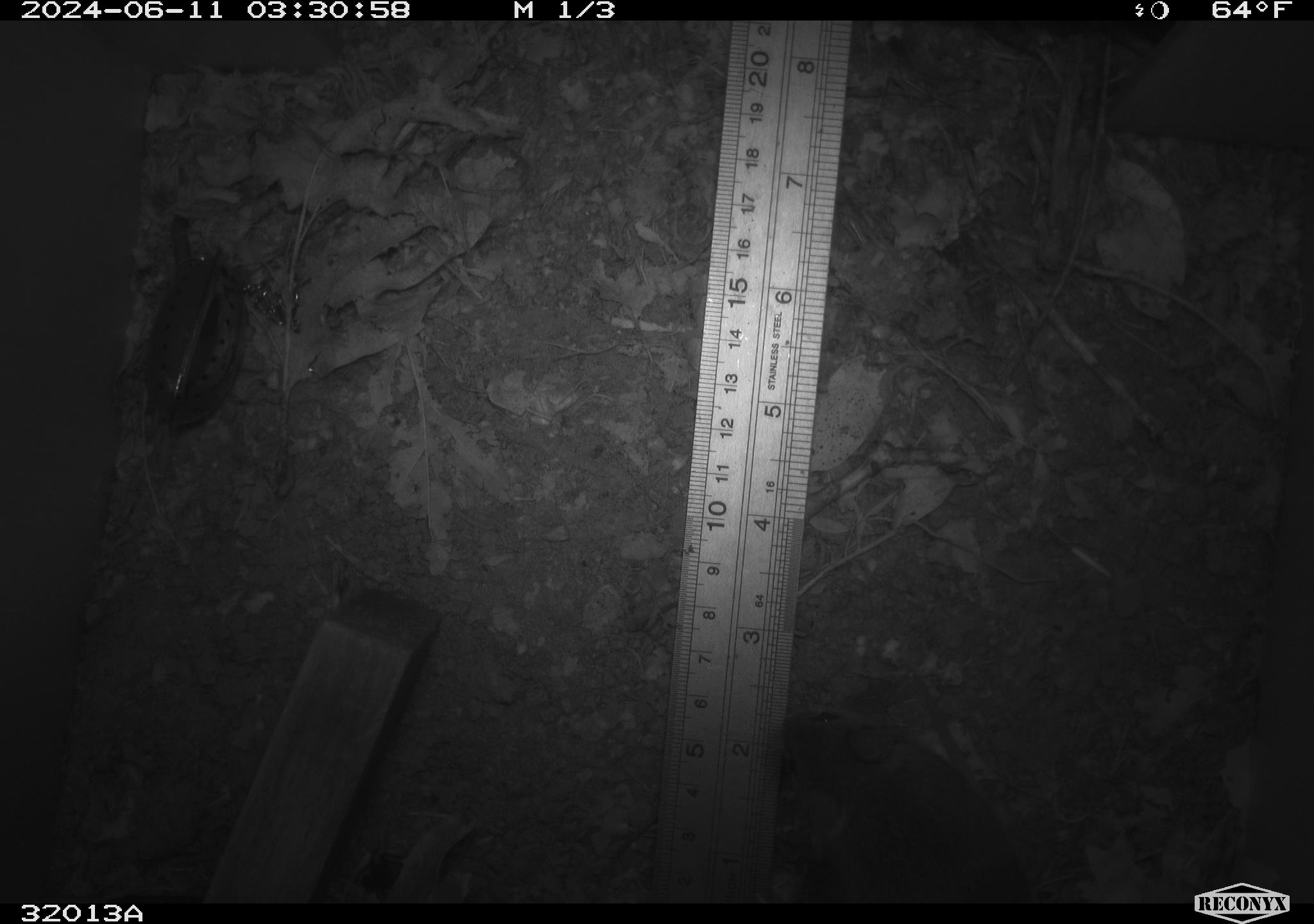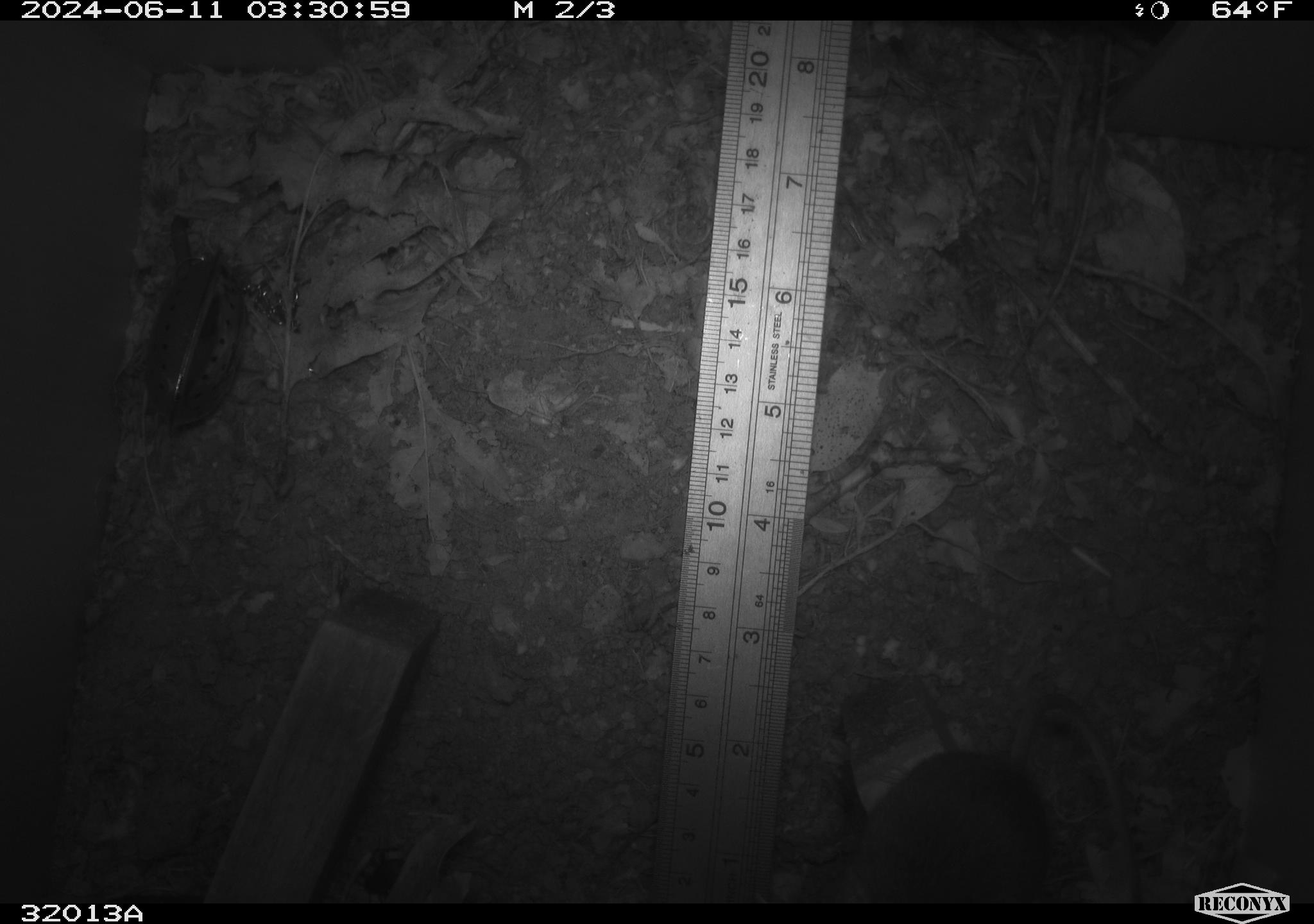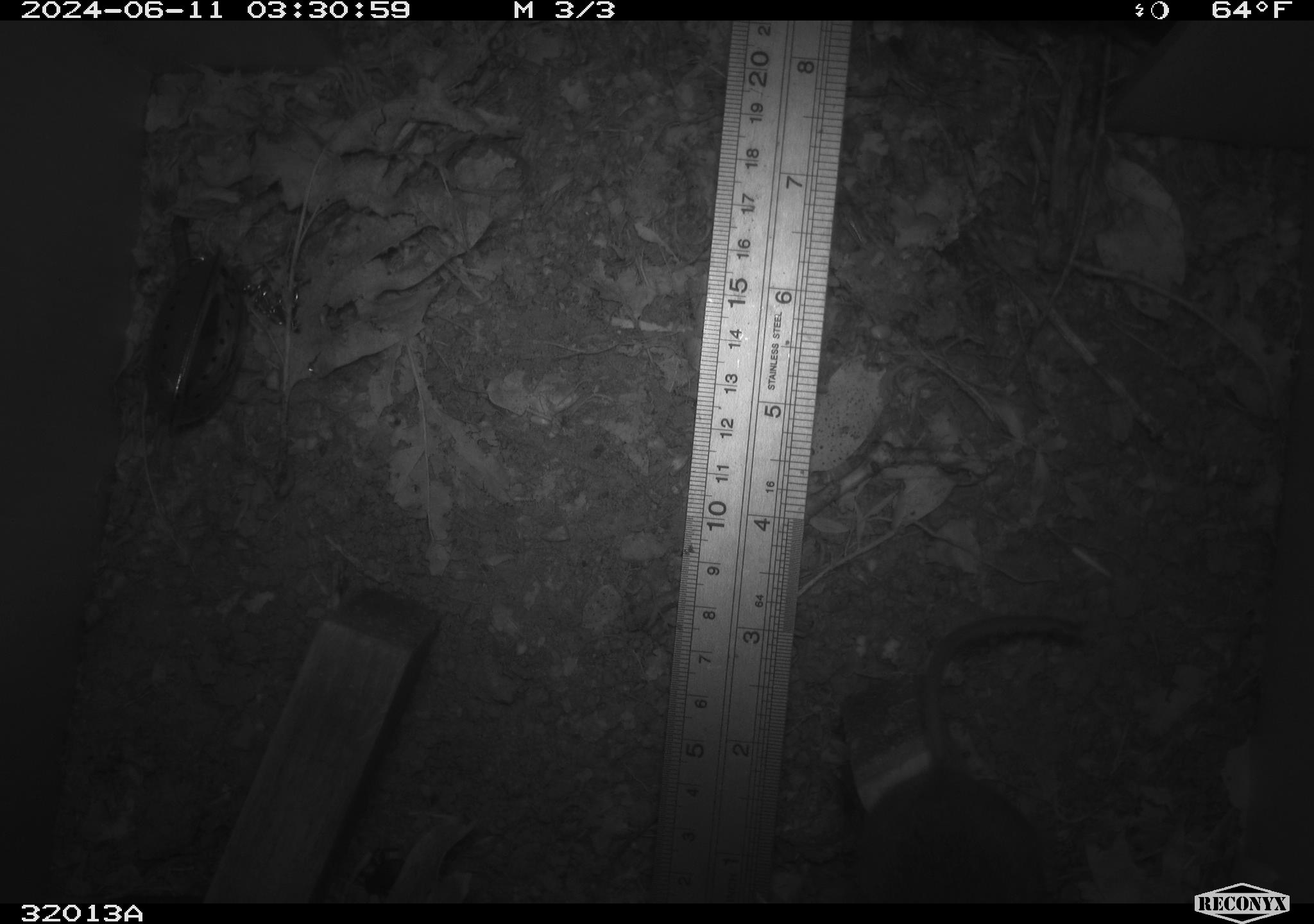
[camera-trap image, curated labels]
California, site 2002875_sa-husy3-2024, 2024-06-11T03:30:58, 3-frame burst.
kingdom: Animalia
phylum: Chordata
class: Mammalia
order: Rodentia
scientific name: Rodentia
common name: rodent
Rodent (Rodentia).